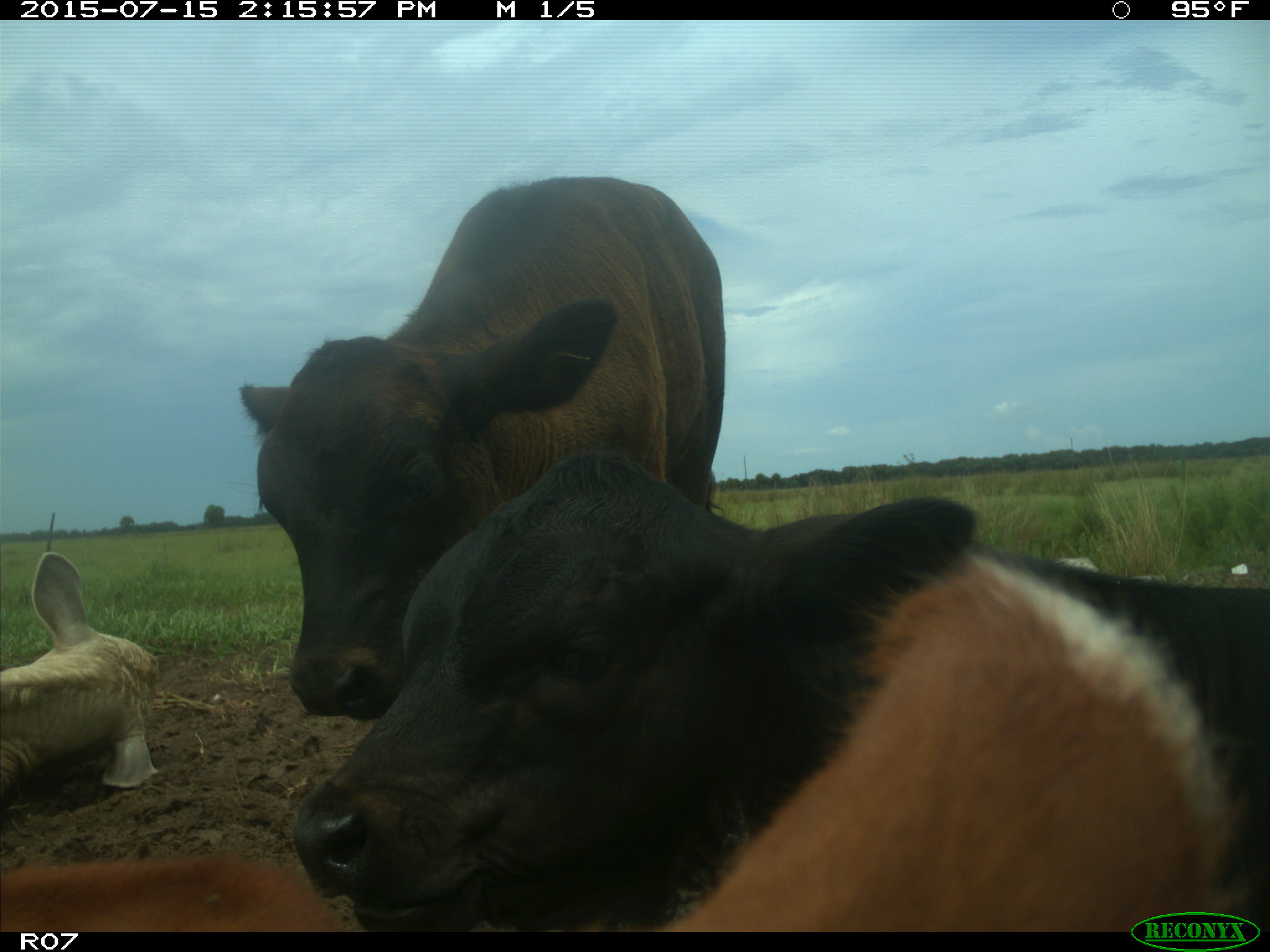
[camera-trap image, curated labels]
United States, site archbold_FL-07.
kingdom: Animalia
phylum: Chordata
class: Mammalia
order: Artiodactyla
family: Bovidae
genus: Bos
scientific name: Bos taurus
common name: domestic cow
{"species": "Bos taurus (domestic cow)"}